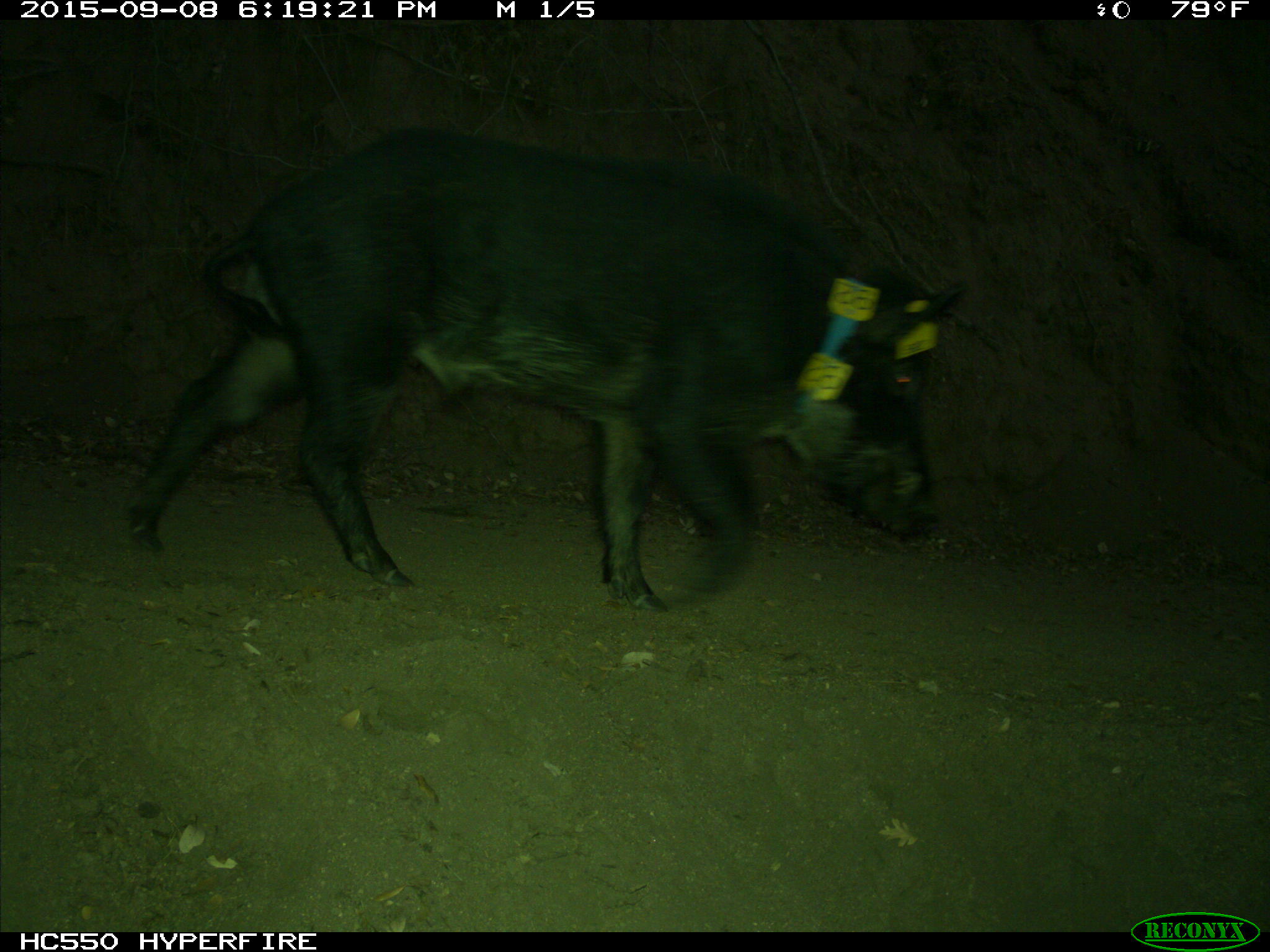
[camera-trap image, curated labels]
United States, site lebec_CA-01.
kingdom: Animalia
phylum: Chordata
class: Mammalia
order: Artiodactyla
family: Suidae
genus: Sus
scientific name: Sus scrofa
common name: wild boar